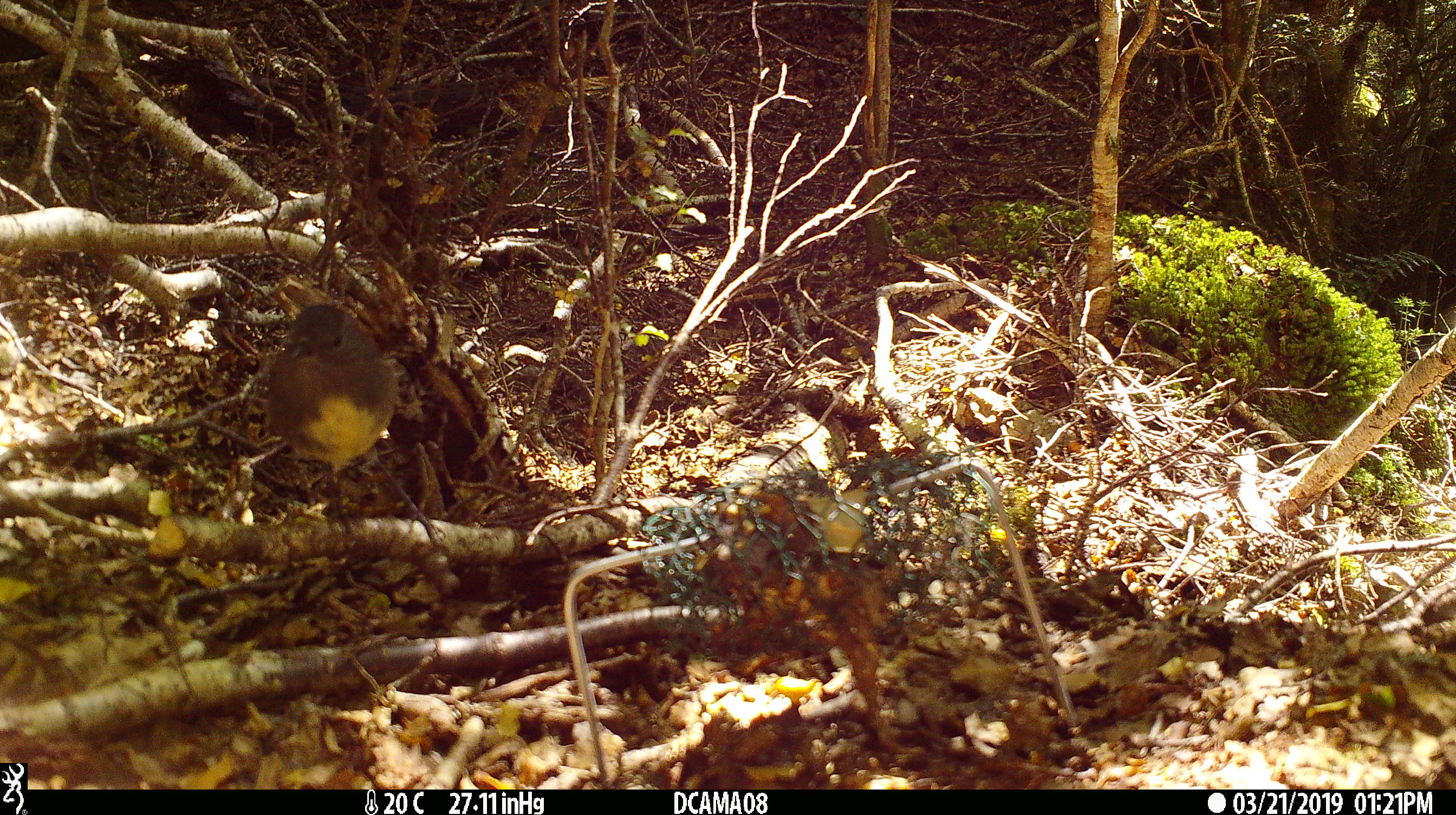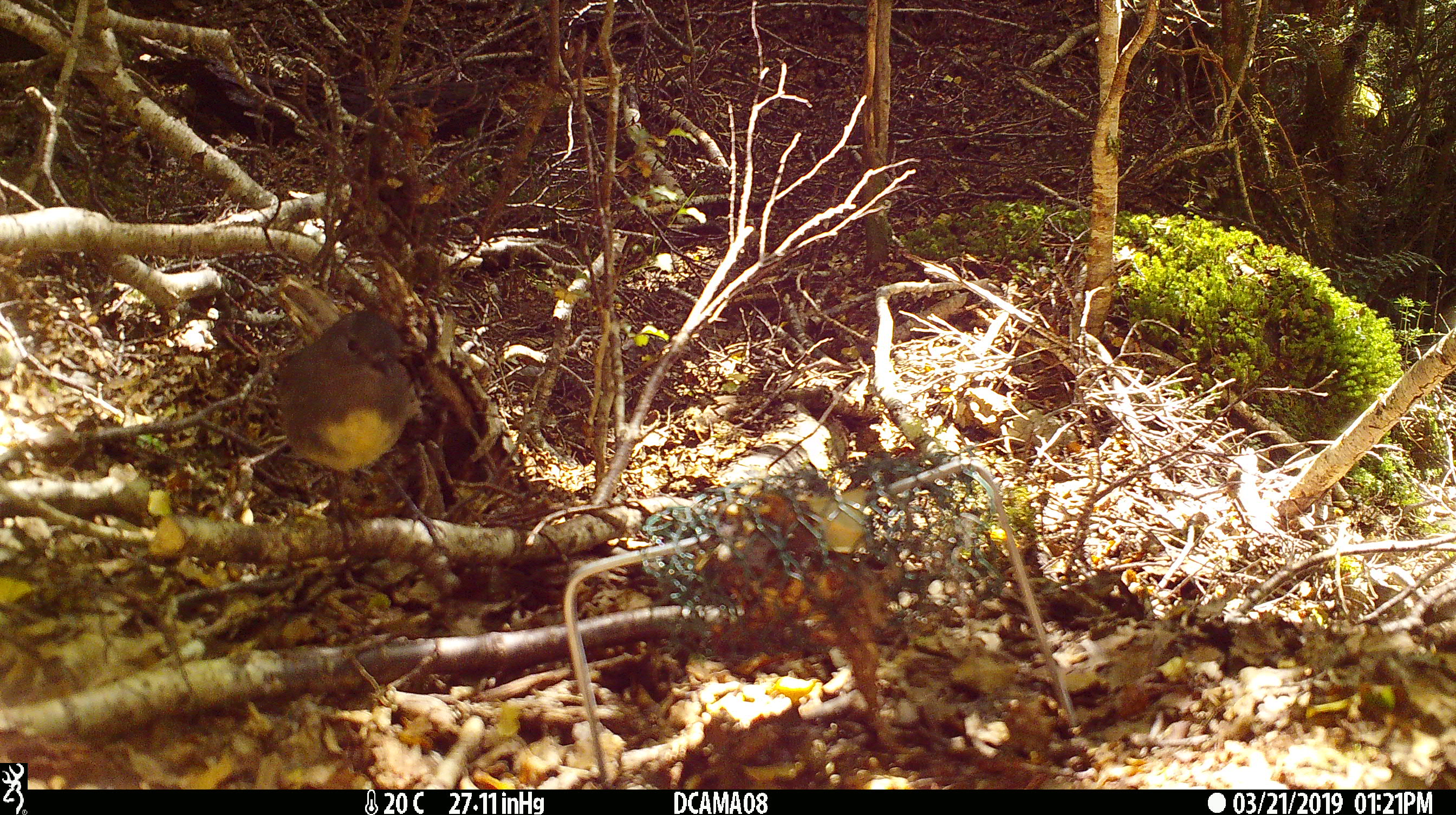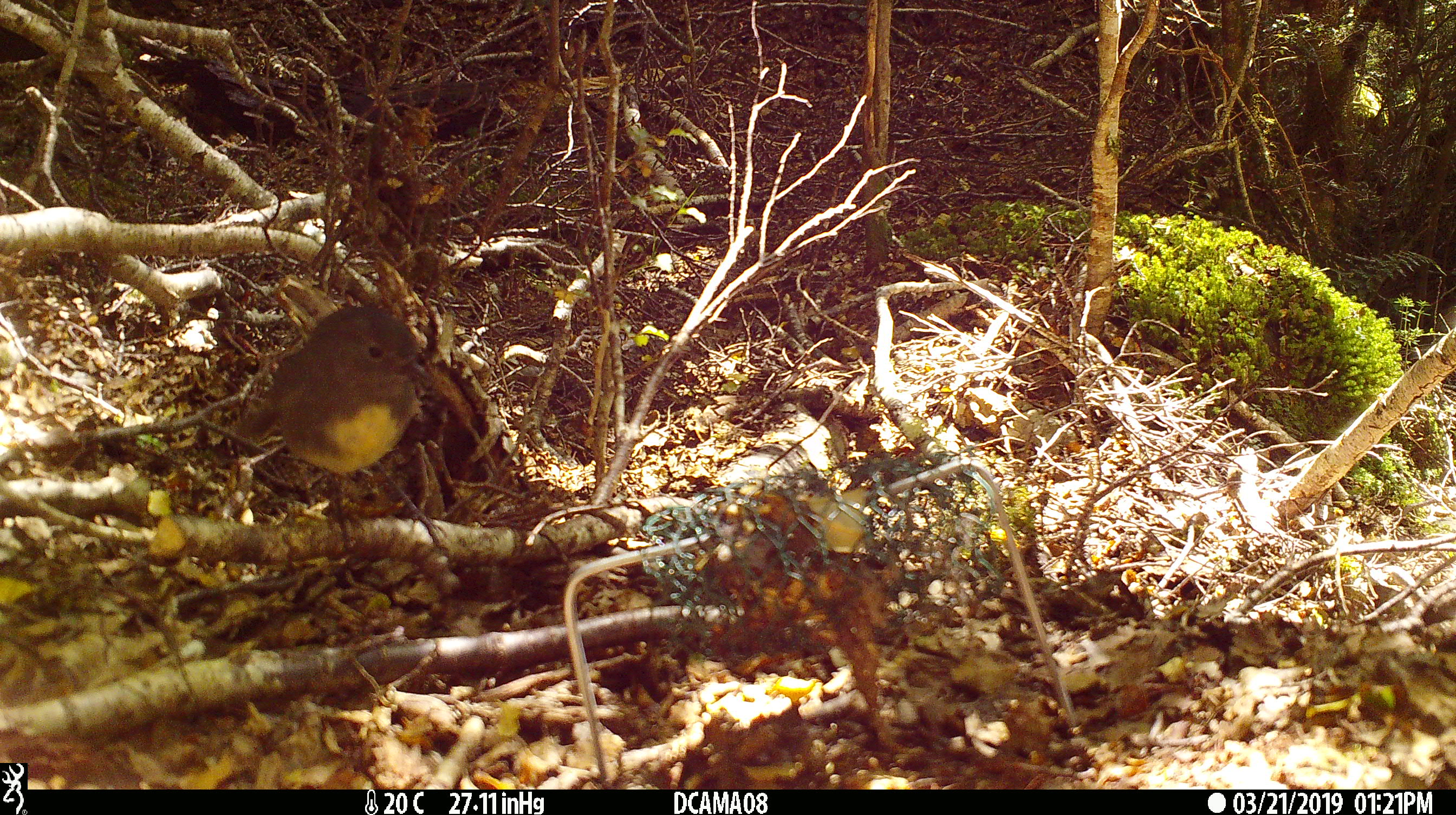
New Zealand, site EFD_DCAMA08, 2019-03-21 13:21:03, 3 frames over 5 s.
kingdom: Animalia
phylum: Chordata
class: Aves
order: Passeriformes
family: Petroicidae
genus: Petroica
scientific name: Petroica australis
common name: new zealand robin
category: robin